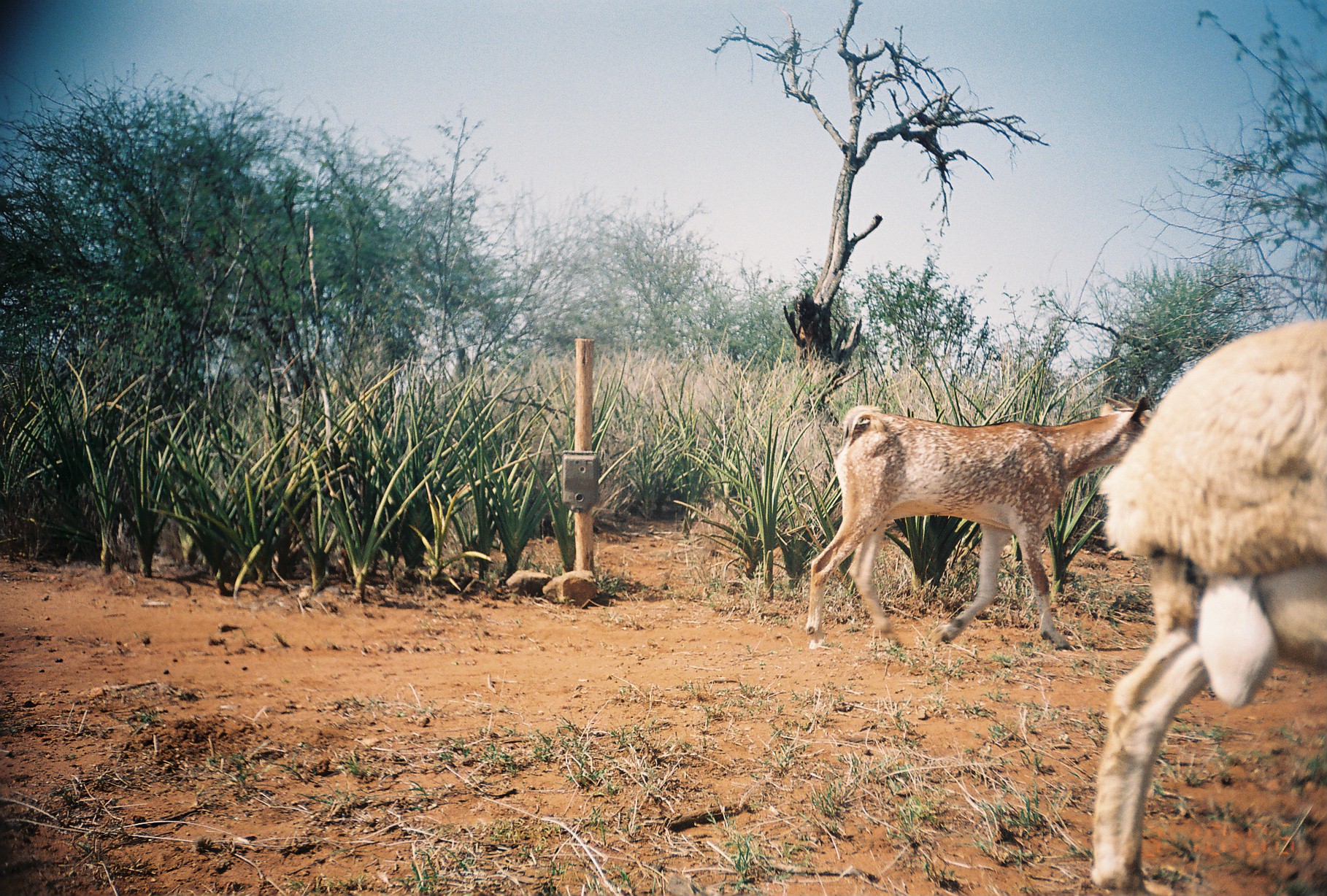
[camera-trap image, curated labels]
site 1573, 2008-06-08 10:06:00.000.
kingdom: Animalia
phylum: Chordata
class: Mammalia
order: Artiodactyla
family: Bovidae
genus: Ovis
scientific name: Ovis aries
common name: domestic sheep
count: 1